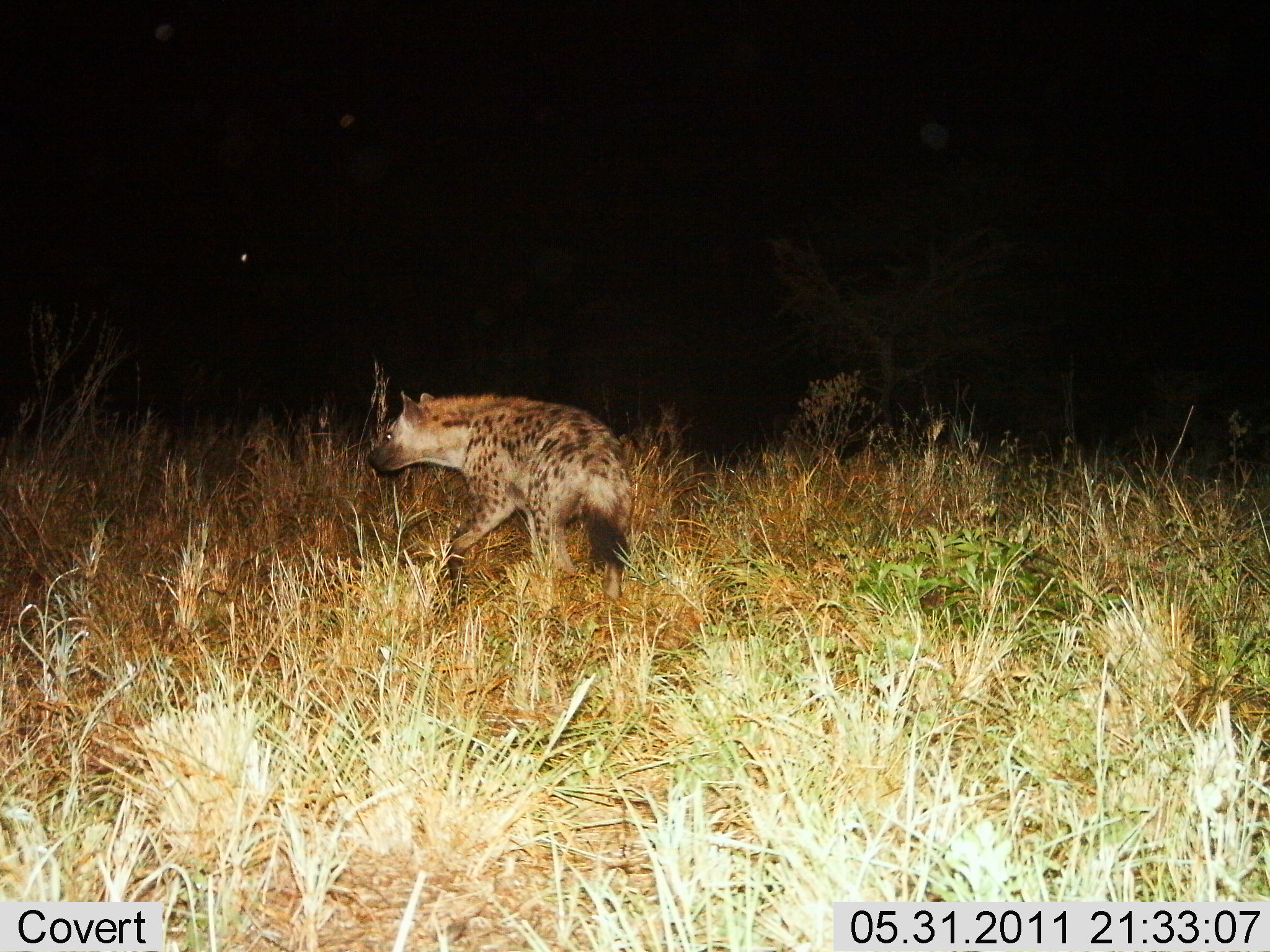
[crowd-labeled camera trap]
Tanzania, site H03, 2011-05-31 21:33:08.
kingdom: Animalia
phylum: Chordata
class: Mammalia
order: Carnivora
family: Hyaenidae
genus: Crocuta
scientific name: Crocuta crocuta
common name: spotted hyena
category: hyenaspotted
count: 1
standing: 30%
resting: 0%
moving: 80%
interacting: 0%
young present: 0%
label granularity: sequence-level